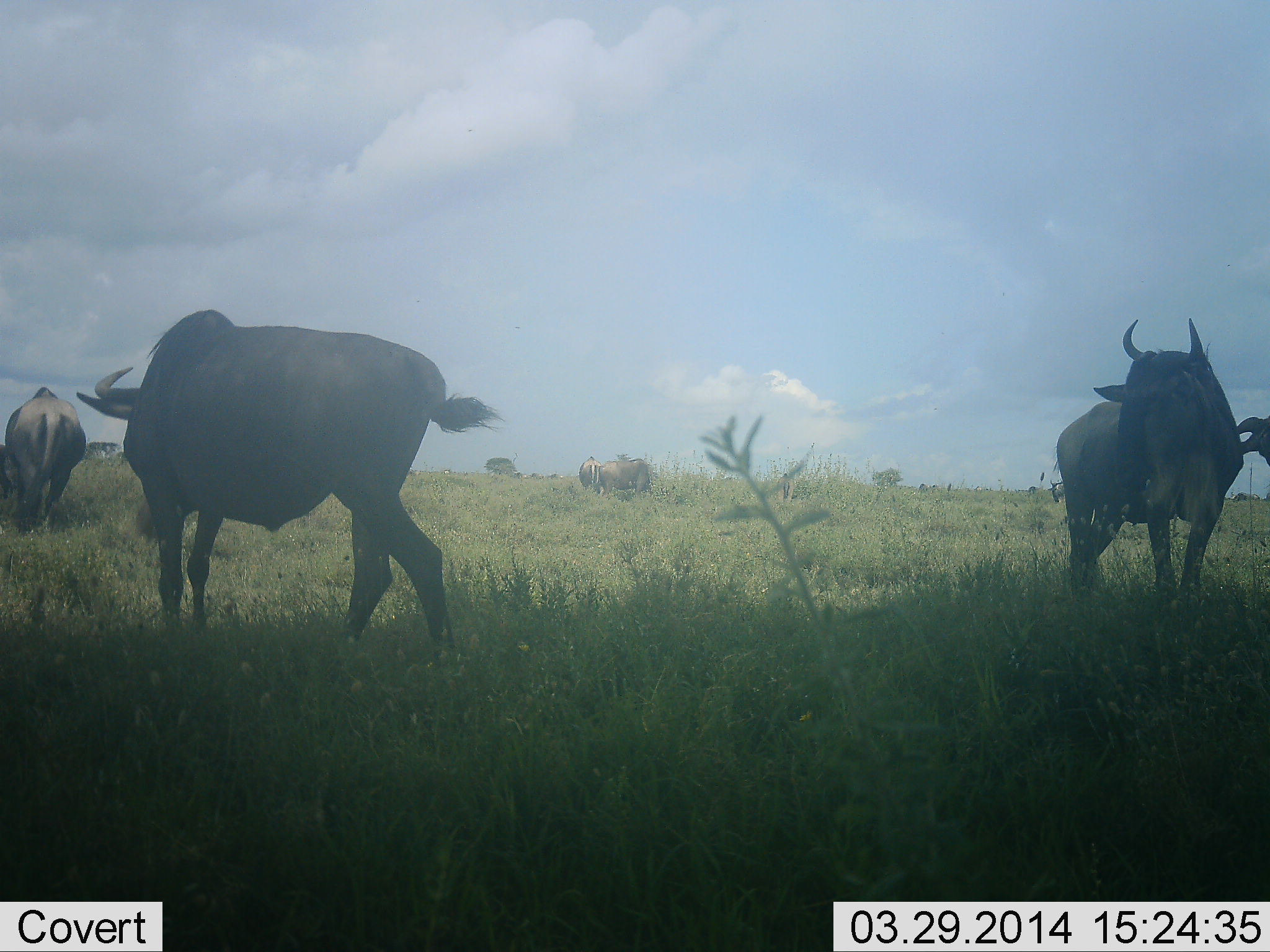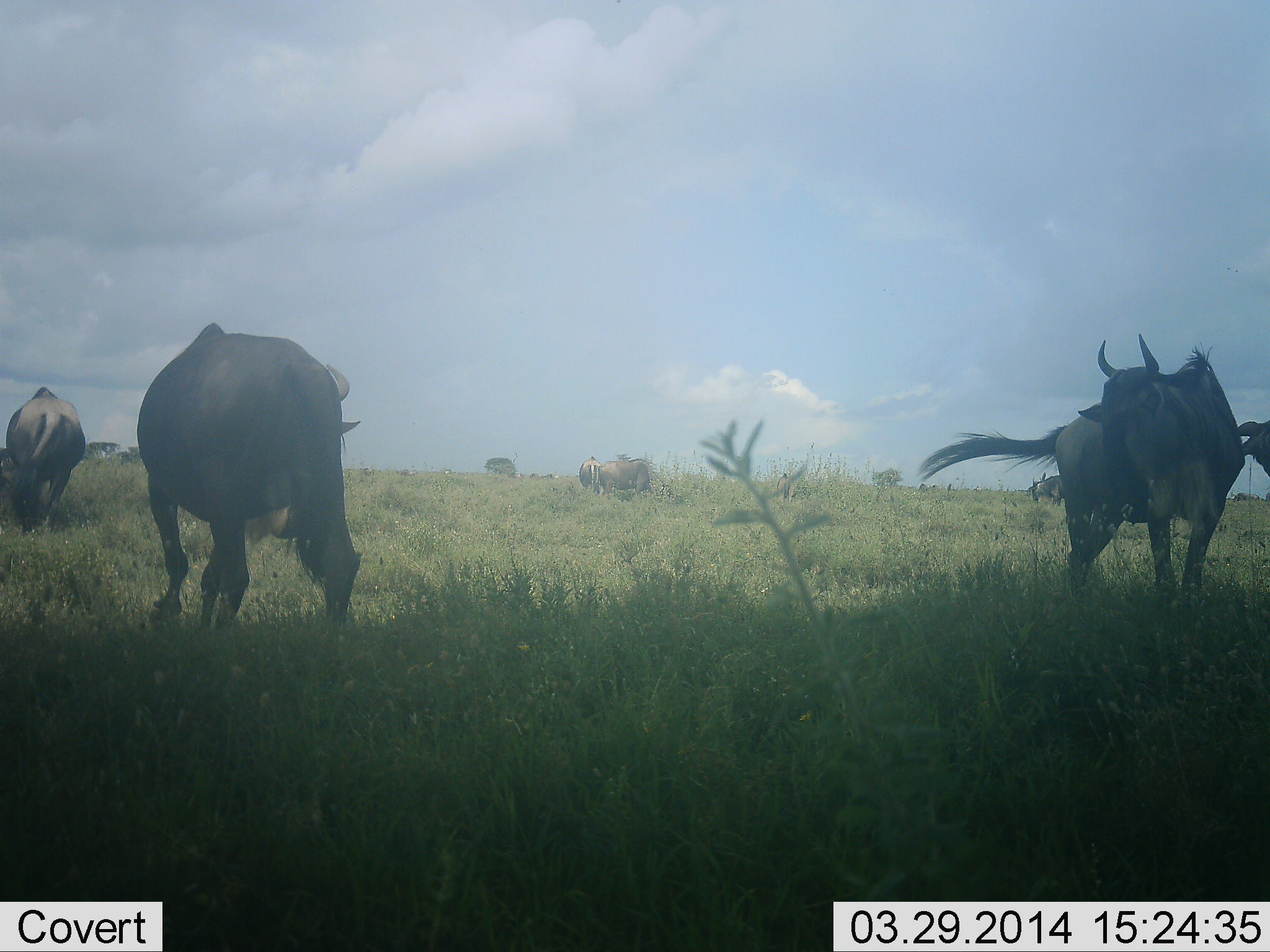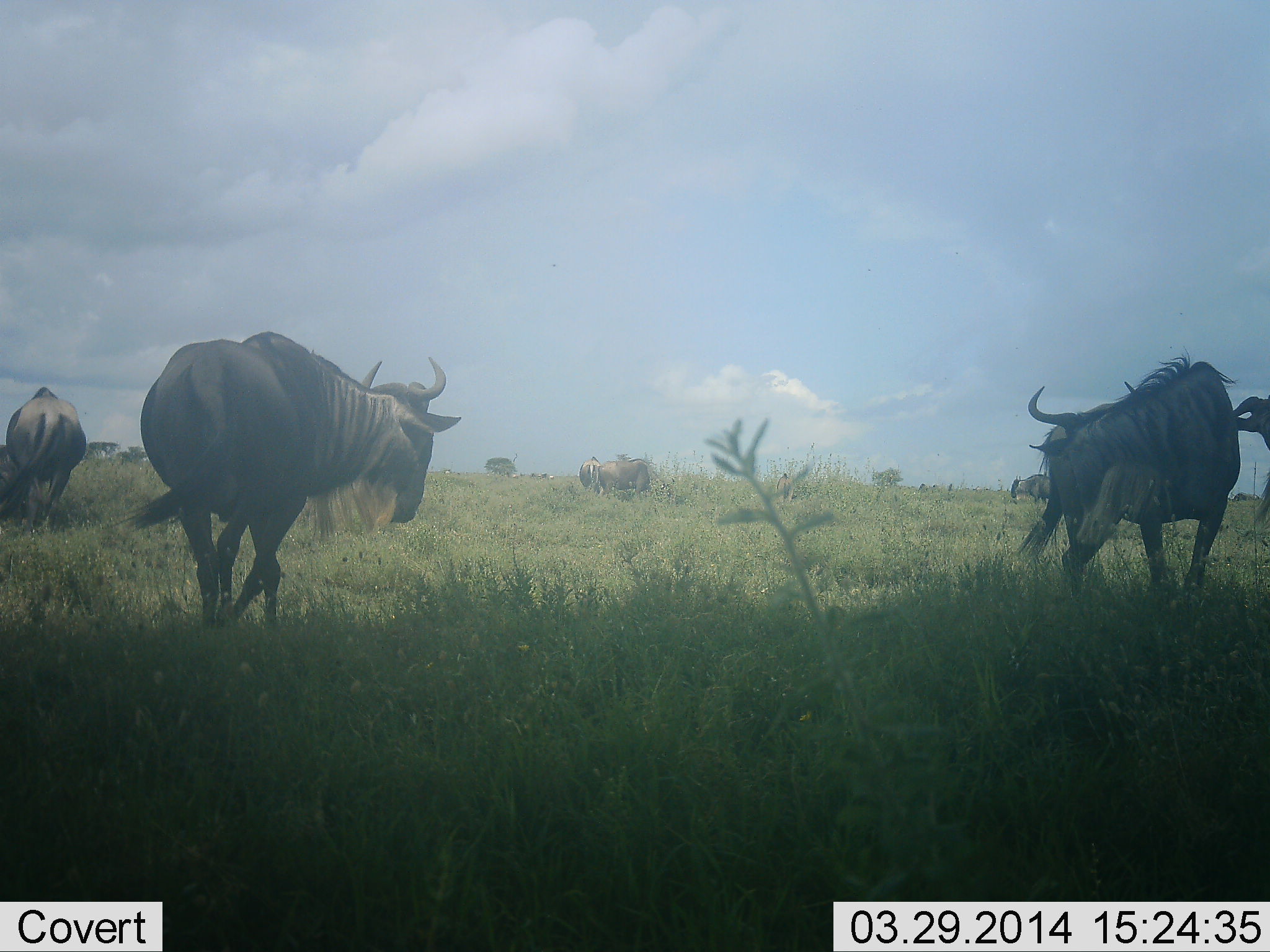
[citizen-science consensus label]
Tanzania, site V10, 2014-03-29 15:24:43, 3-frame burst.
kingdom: Animalia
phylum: Chordata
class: Mammalia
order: Artiodactyla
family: Bovidae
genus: Connochaetes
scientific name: Connochaetes taurinus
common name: blue wildebeest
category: wildebeest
Wildebeest (blue wildebeest) (Connochaetes taurinus), count 7. Behavior (volunteer vote fractions): standing 50%, resting 0%, moving 50%, interacting 0%. Young present (vote fraction): 0%. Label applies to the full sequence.